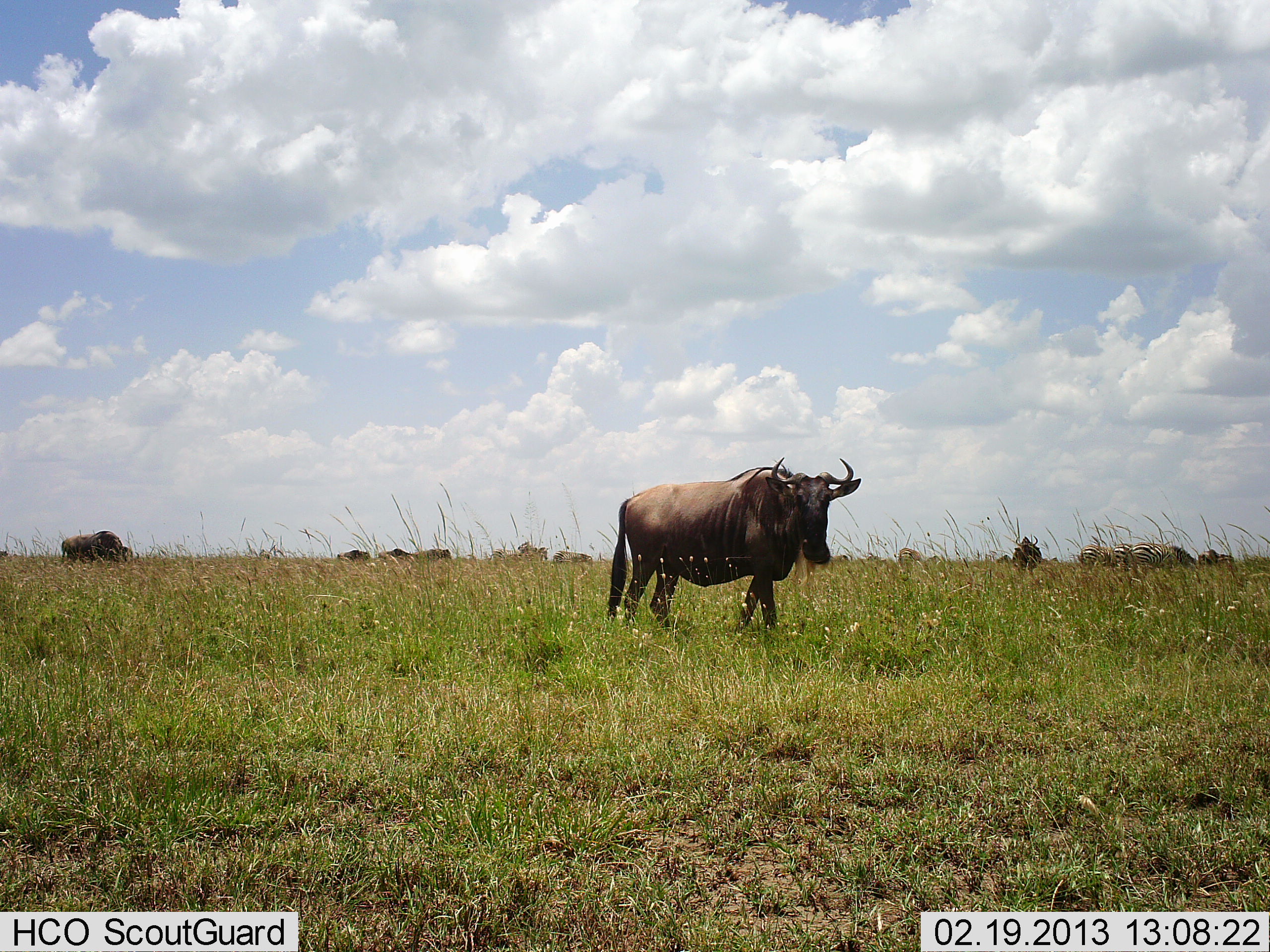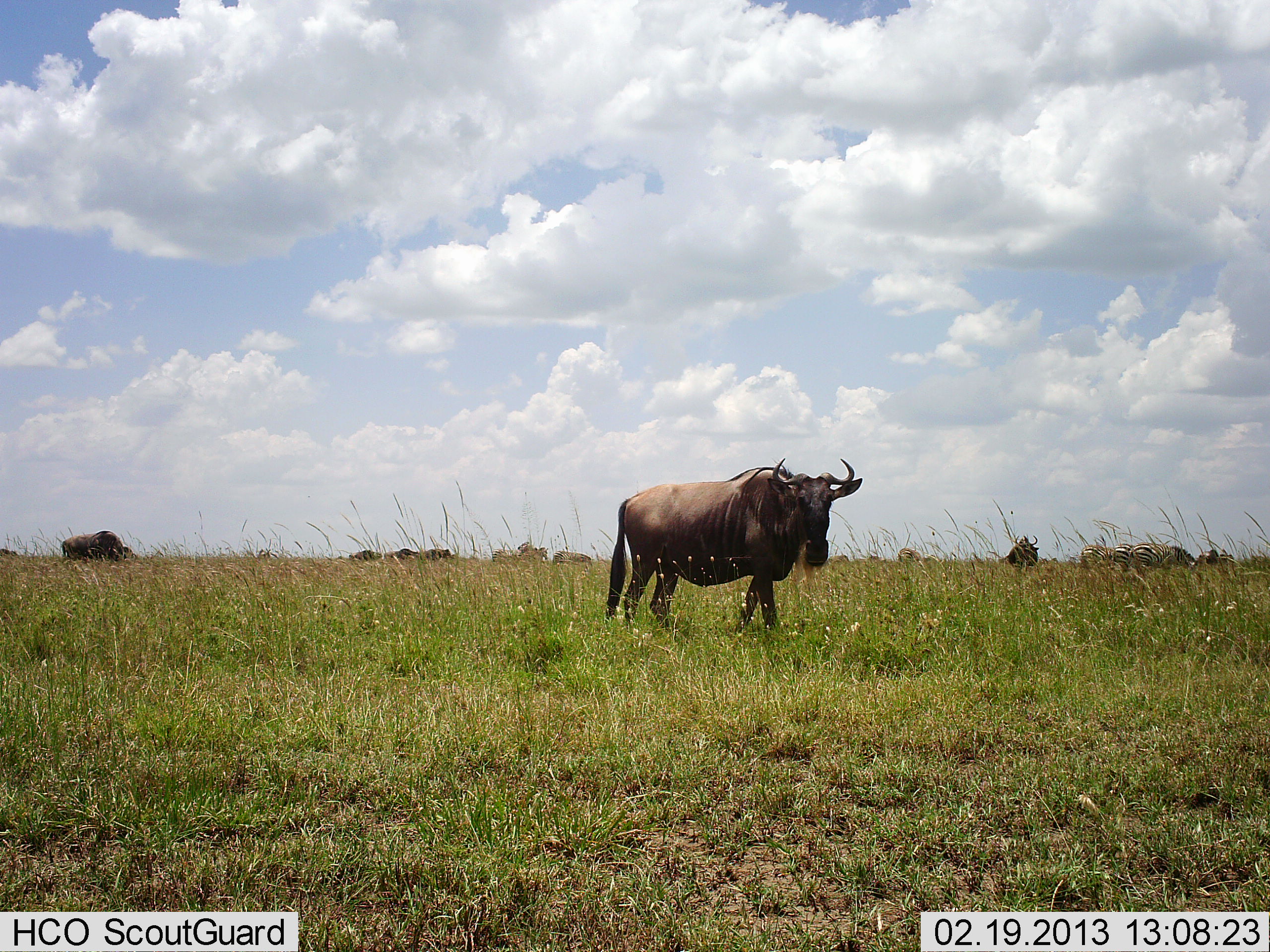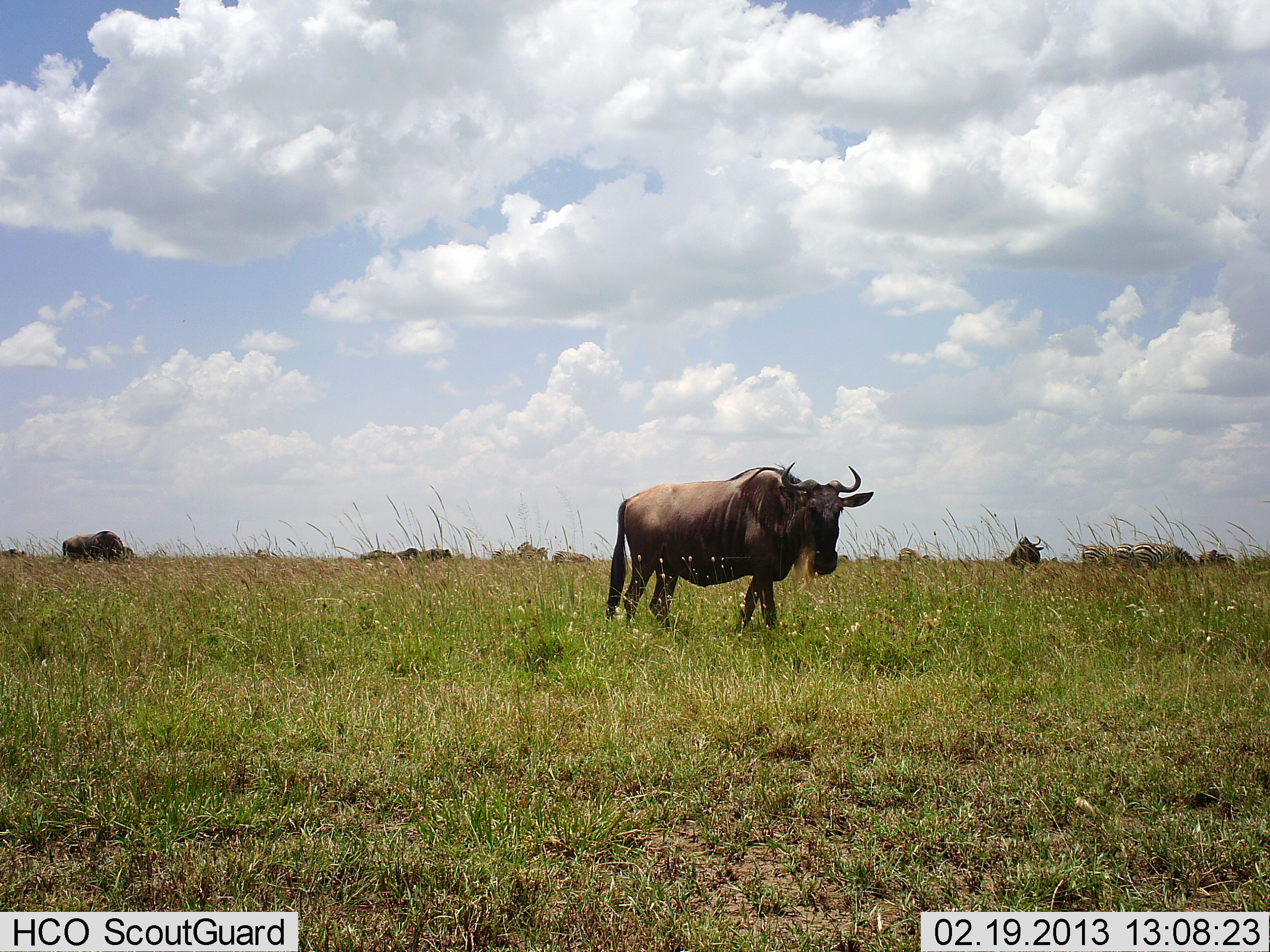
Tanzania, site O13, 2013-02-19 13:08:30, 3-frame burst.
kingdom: Animalia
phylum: Chordata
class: Mammalia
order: Artiodactyla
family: Bovidae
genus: Connochaetes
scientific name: Connochaetes taurinus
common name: blue wildebeest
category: wildebeest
Wildebeest (blue wildebeest) (Connochaetes taurinus), count 10. Behavior (volunteer vote fractions): standing 86%, resting 5%, moving 32%, interacting 5%. Young present (vote fraction): 0%. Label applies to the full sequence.